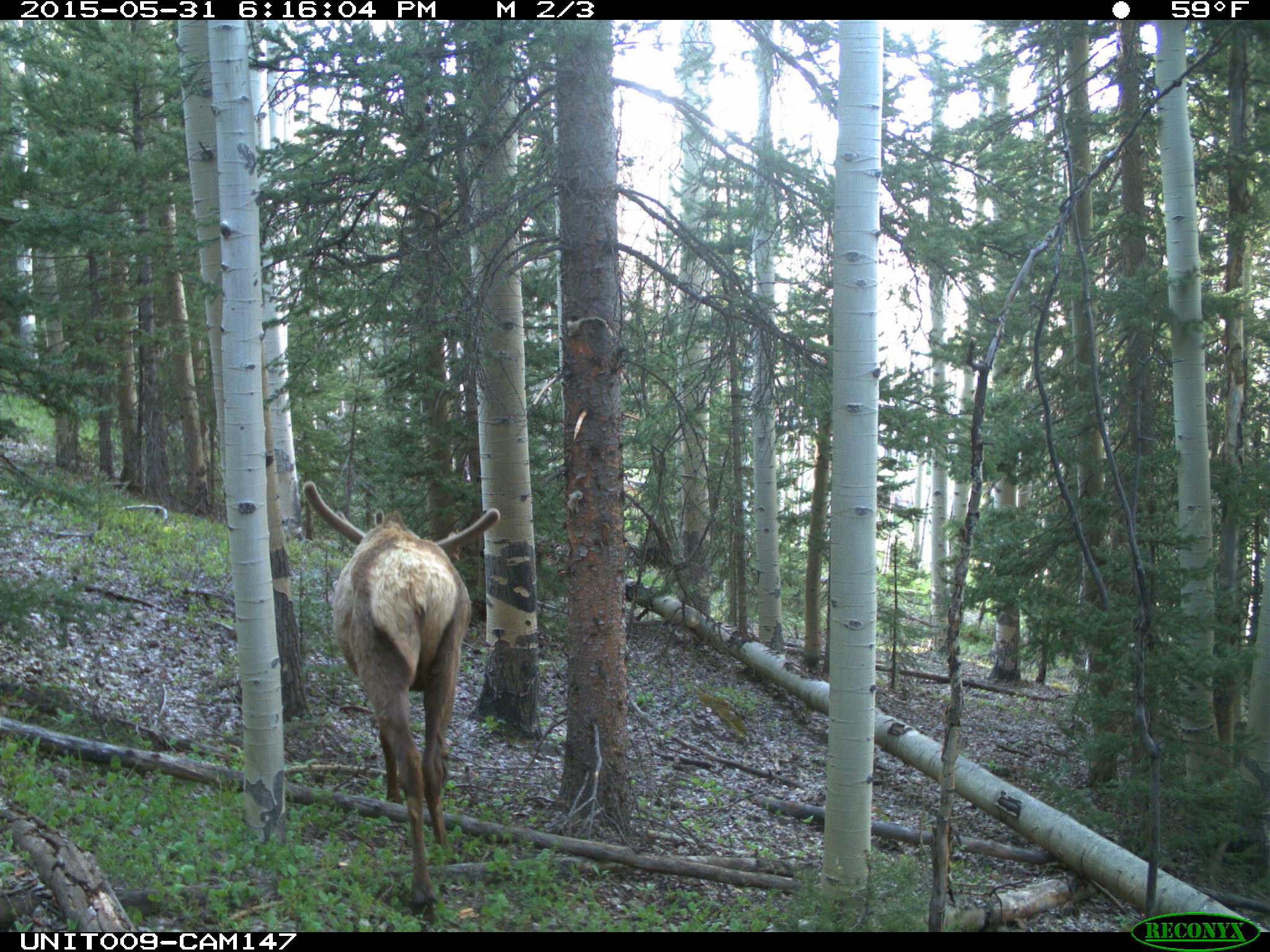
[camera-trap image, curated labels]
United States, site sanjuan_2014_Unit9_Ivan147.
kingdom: Animalia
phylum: Chordata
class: Mammalia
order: Artiodactyla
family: Cervidae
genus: Cervus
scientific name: Cervus elaphus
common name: red deer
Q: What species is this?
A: Cervus elaphus (red deer).